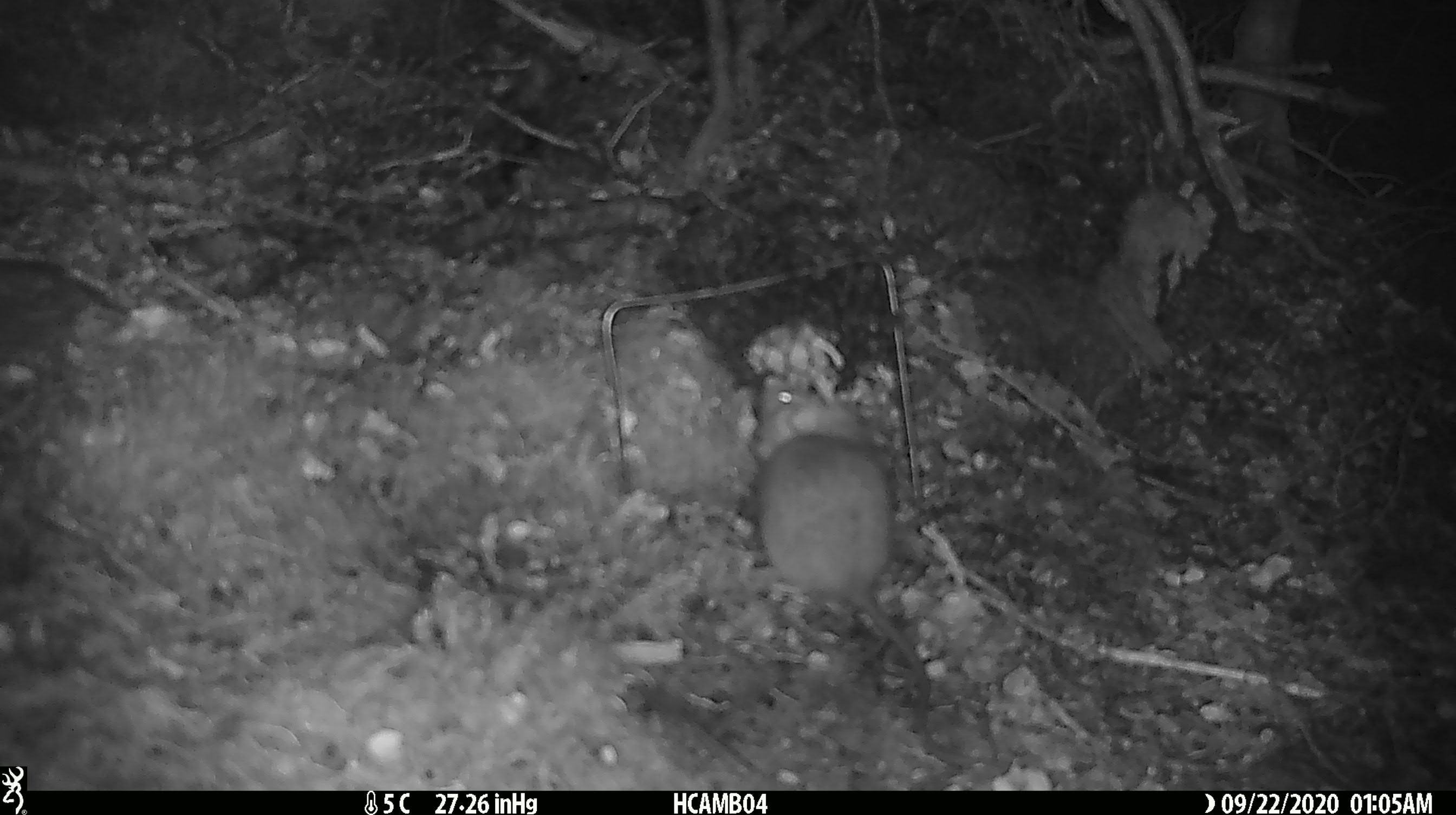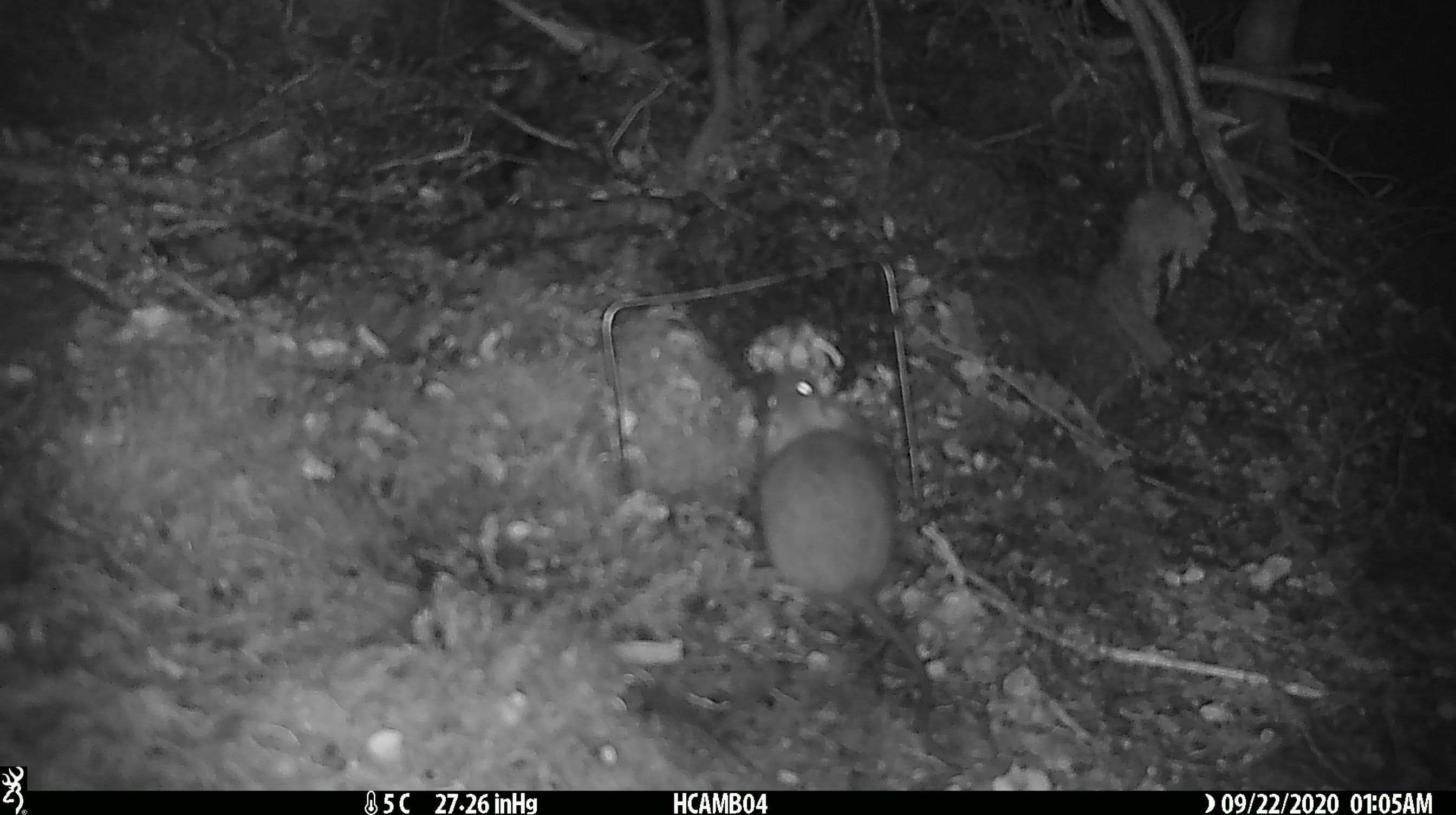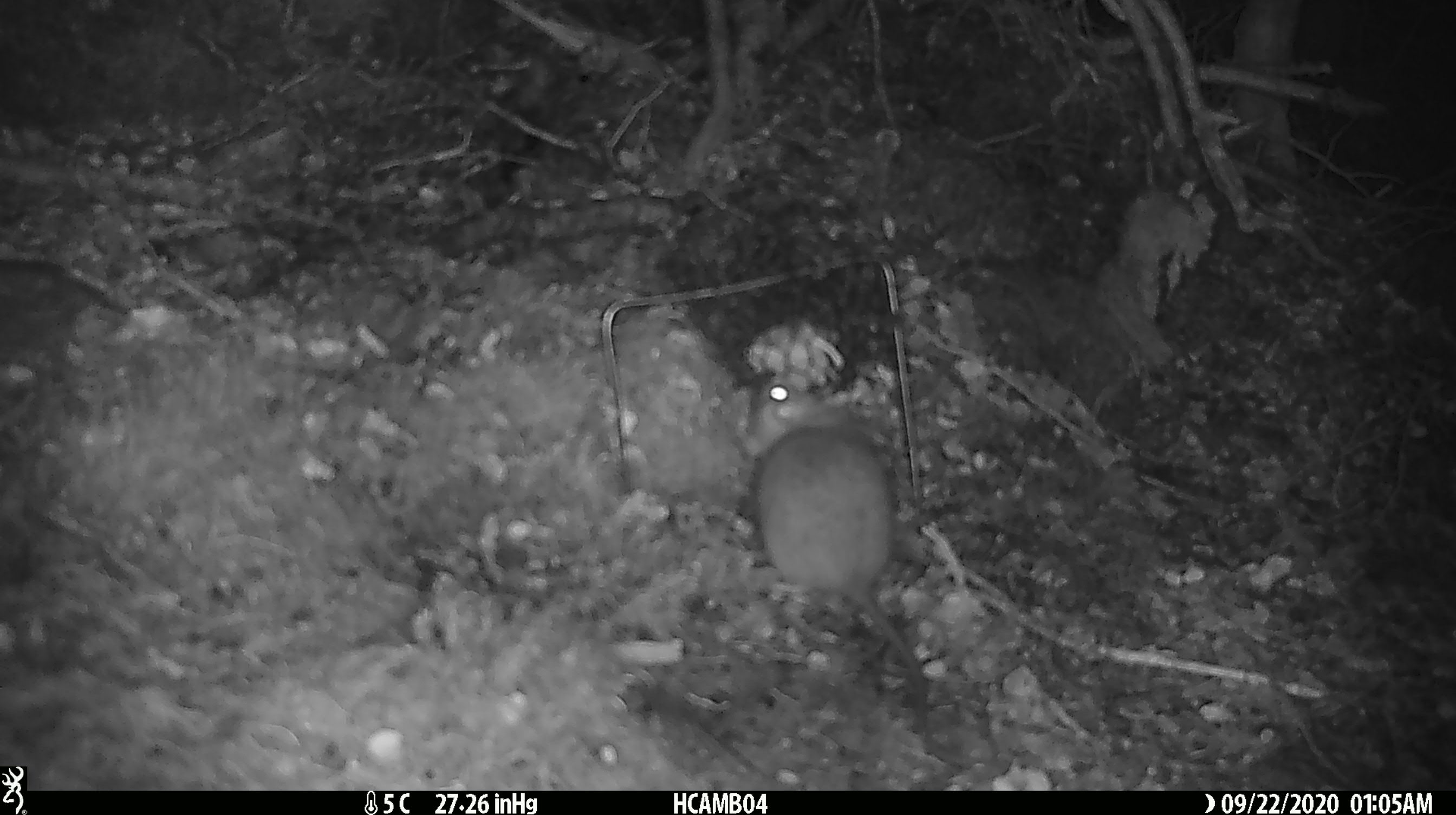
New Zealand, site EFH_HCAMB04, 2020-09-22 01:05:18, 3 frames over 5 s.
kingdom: Animalia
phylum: Chordata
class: Mammalia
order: Rodentia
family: Muridae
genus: Rattus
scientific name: Rattus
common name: rat